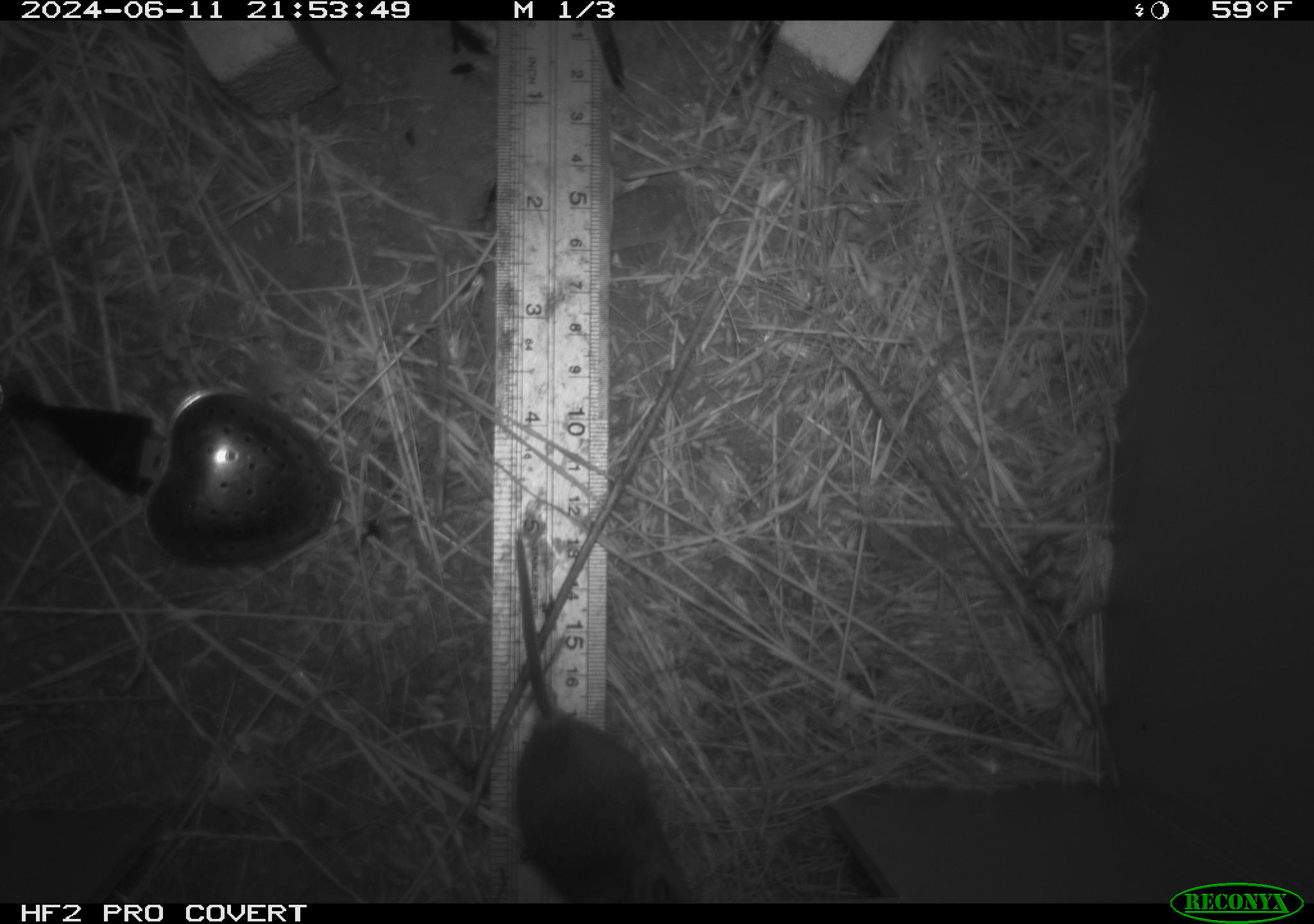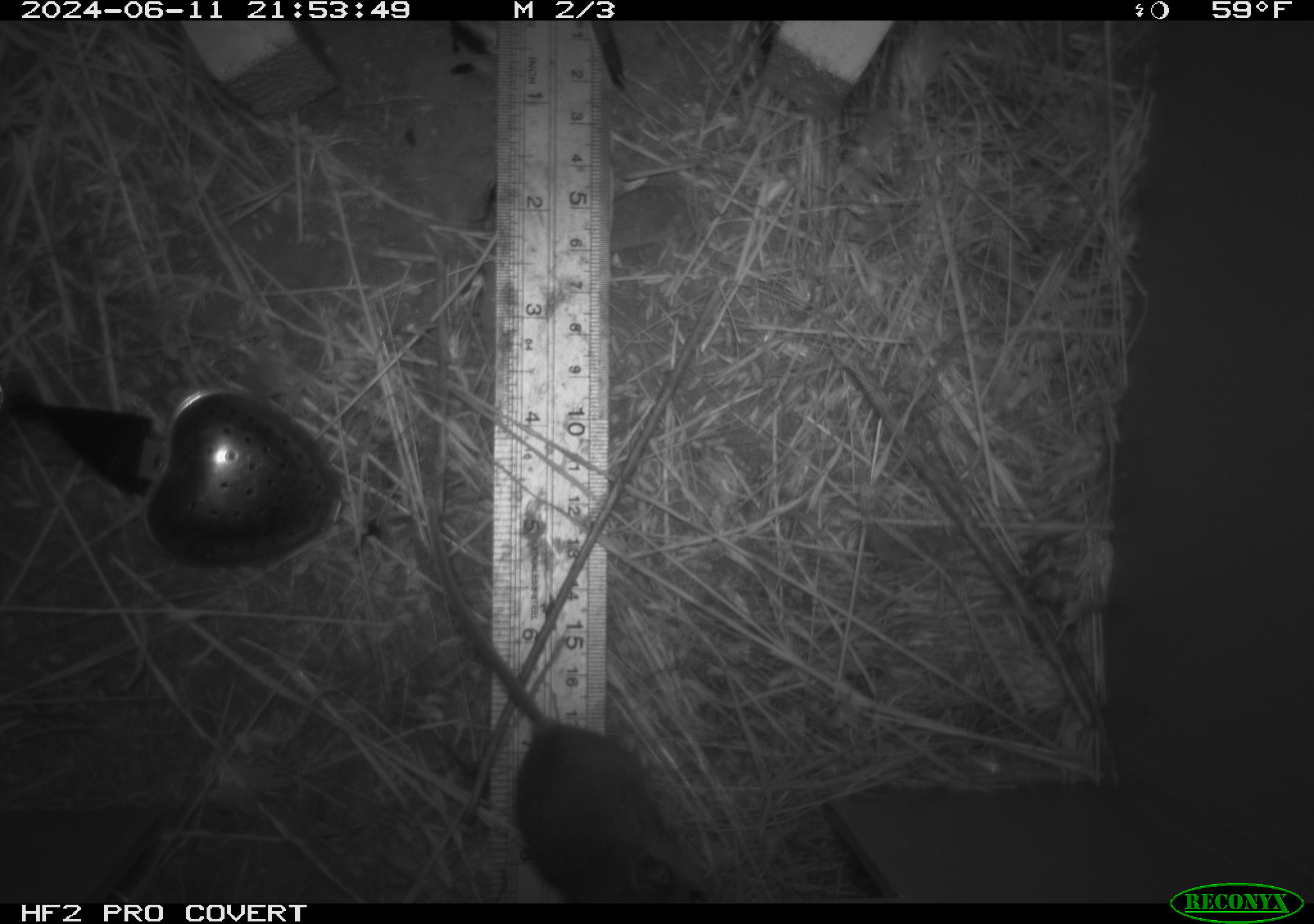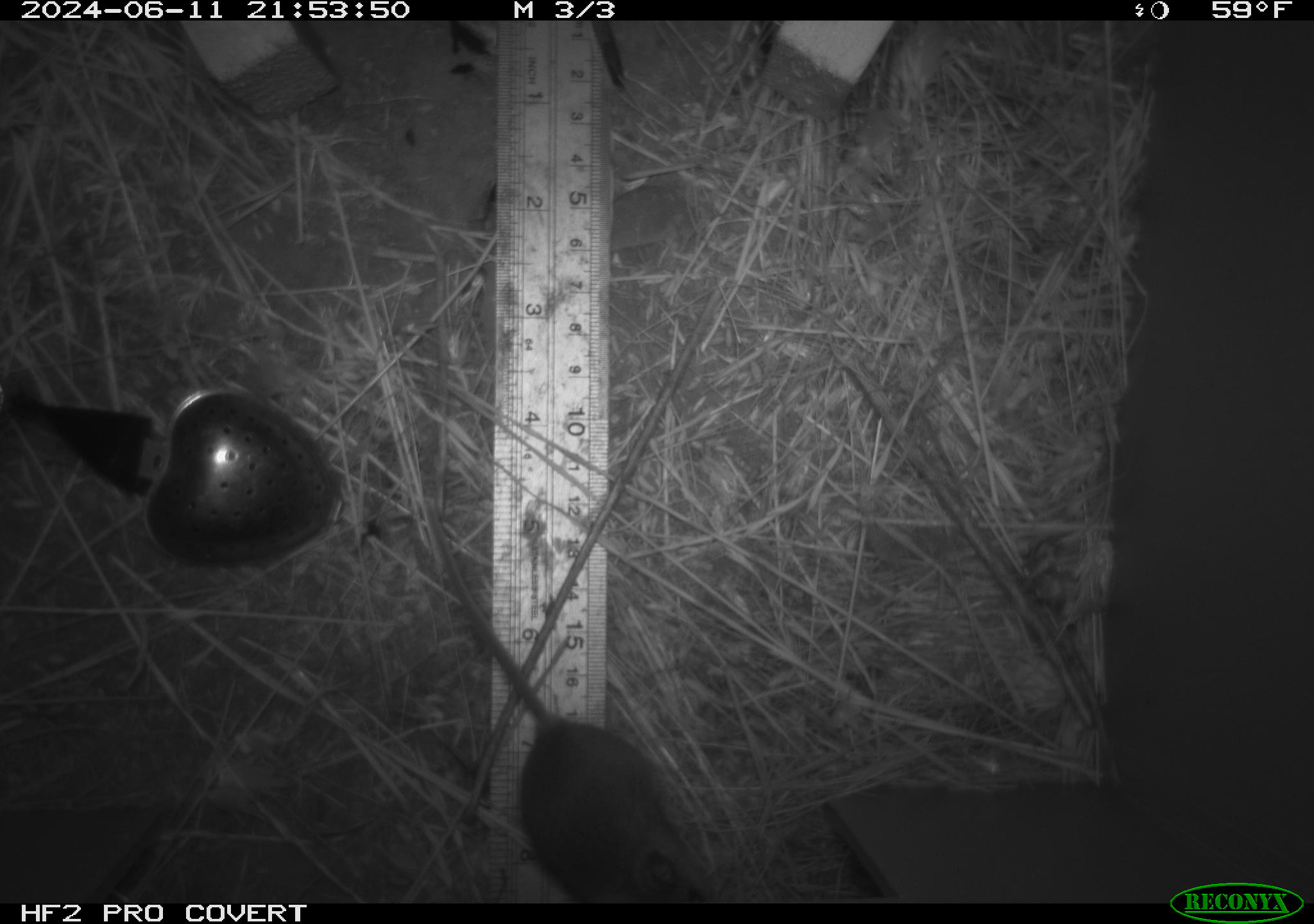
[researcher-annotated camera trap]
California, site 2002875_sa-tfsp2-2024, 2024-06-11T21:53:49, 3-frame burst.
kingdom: Animalia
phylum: Chordata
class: Mammalia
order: Rodentia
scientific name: Rodentia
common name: mouse species